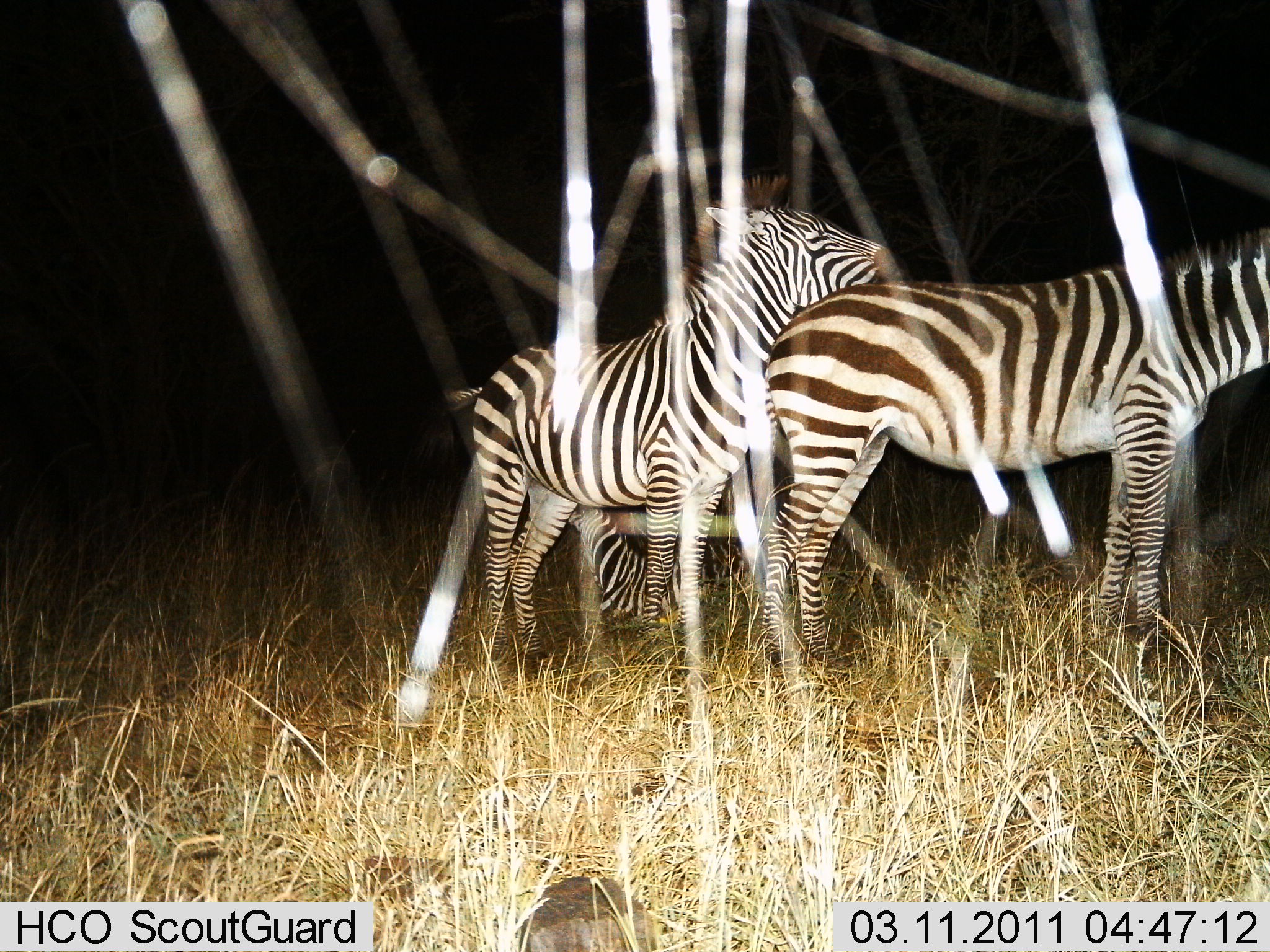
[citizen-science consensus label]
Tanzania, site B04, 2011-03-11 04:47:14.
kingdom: Animalia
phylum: Chordata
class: Mammalia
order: Perissodactyla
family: Equidae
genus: Equus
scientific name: Equus quagga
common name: plains zebra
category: zebra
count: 3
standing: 43%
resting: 7%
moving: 0%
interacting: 64%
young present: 14%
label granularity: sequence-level